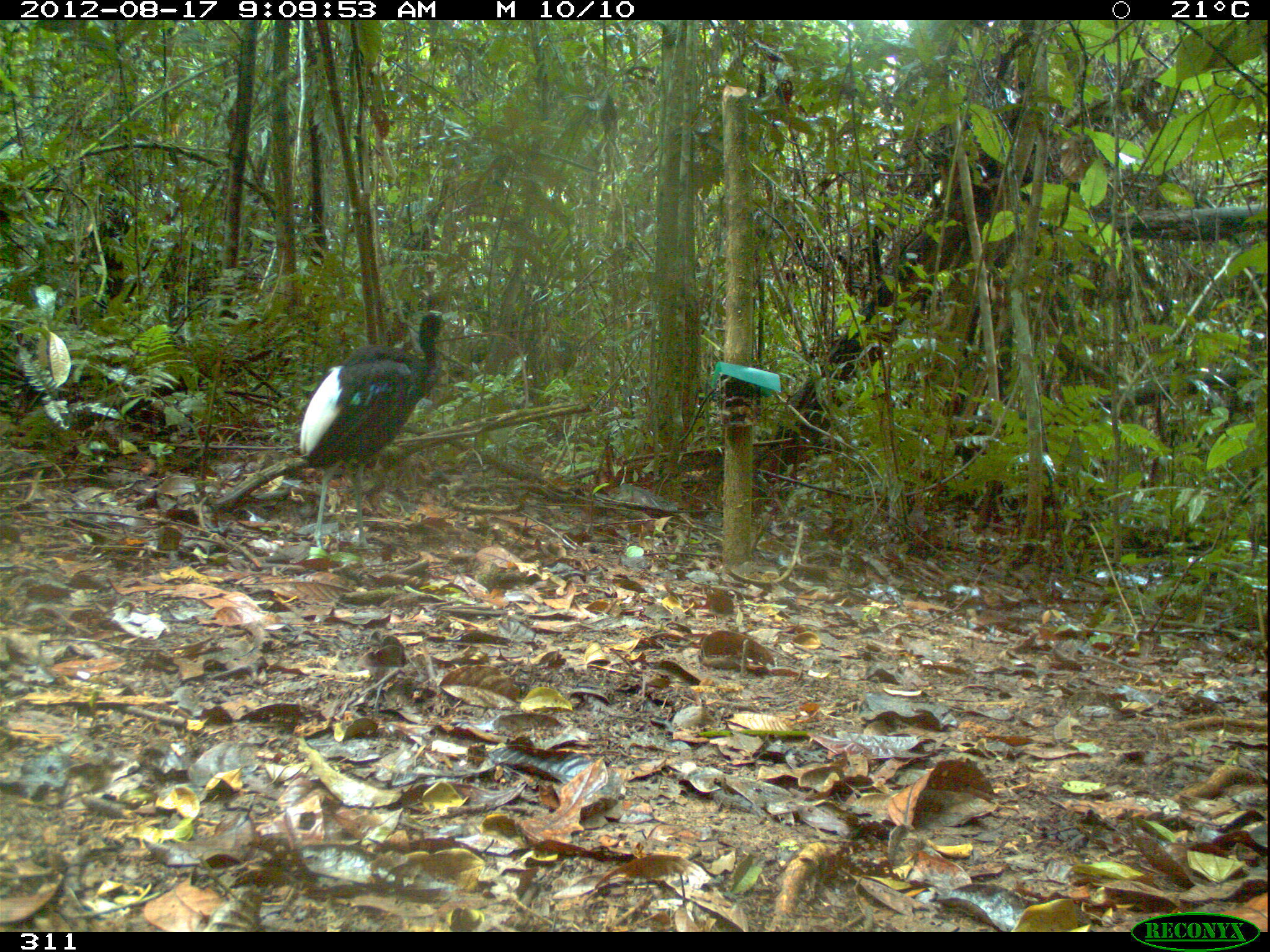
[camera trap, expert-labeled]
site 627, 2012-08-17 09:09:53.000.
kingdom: Animalia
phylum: Chordata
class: Aves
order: Gruiformes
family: Psophiidae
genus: Psophia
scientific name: Psophia leucoptera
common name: pale-winged trumpeter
Psophia leucoptera (pale-winged trumpeter).